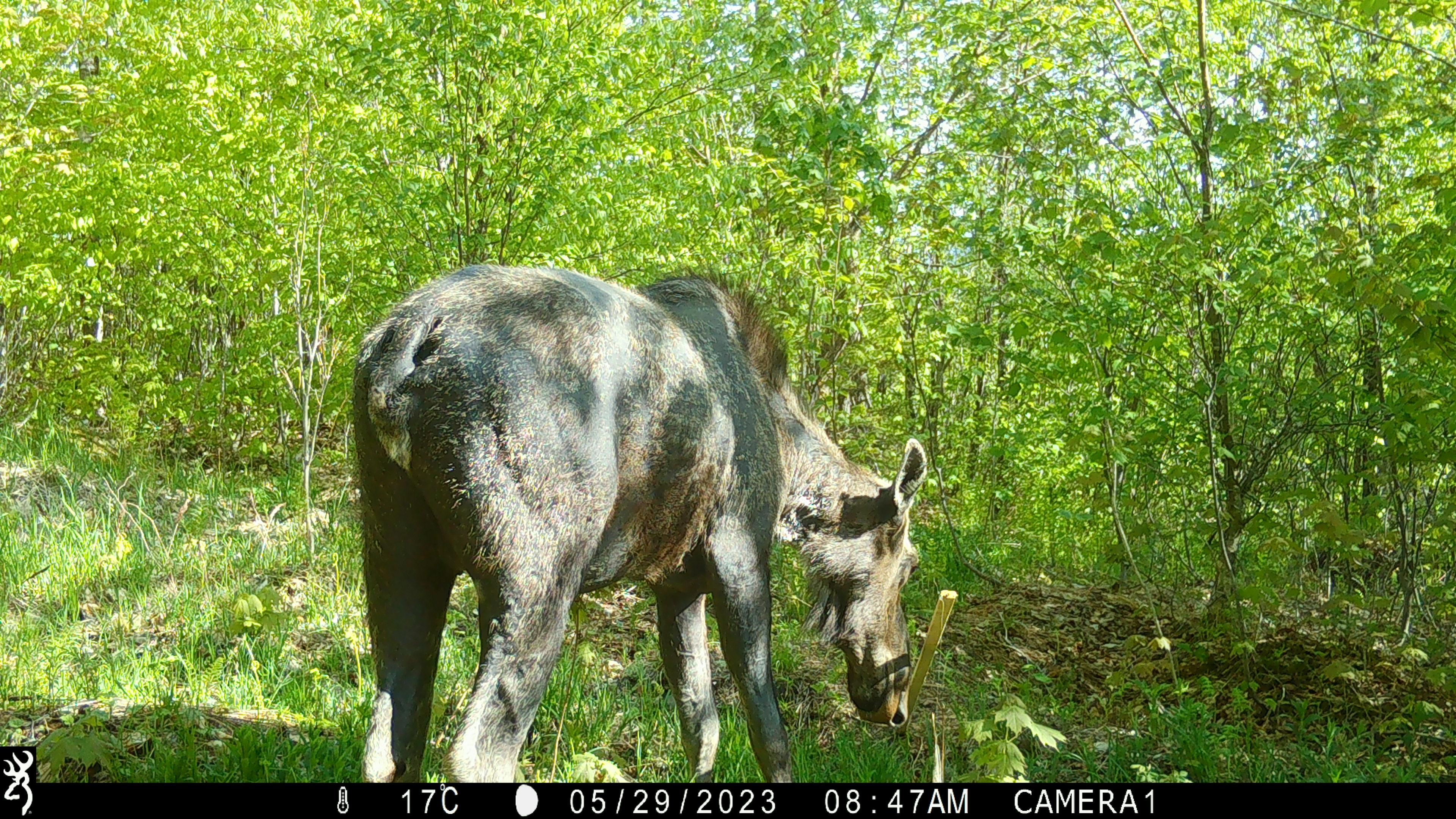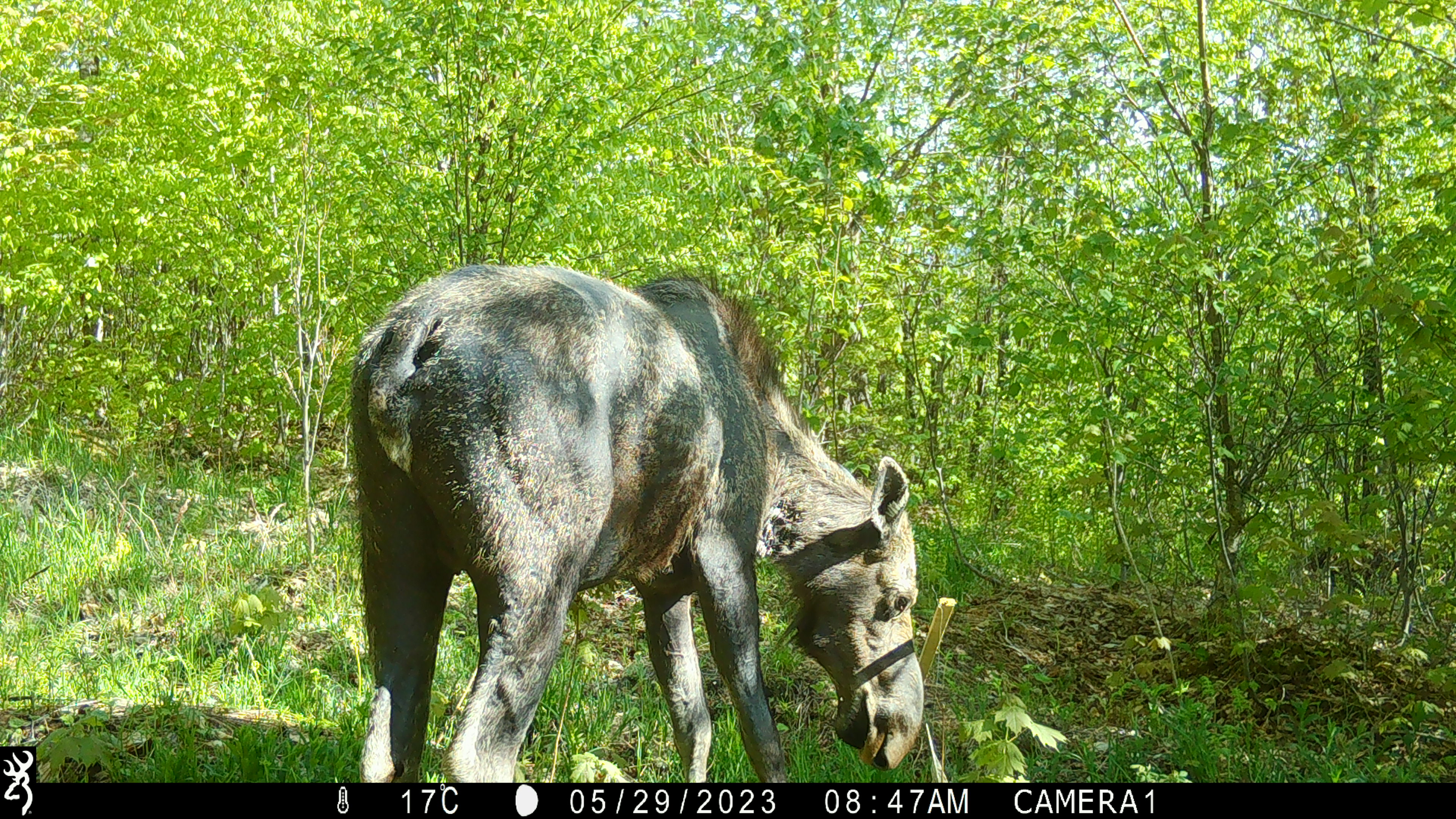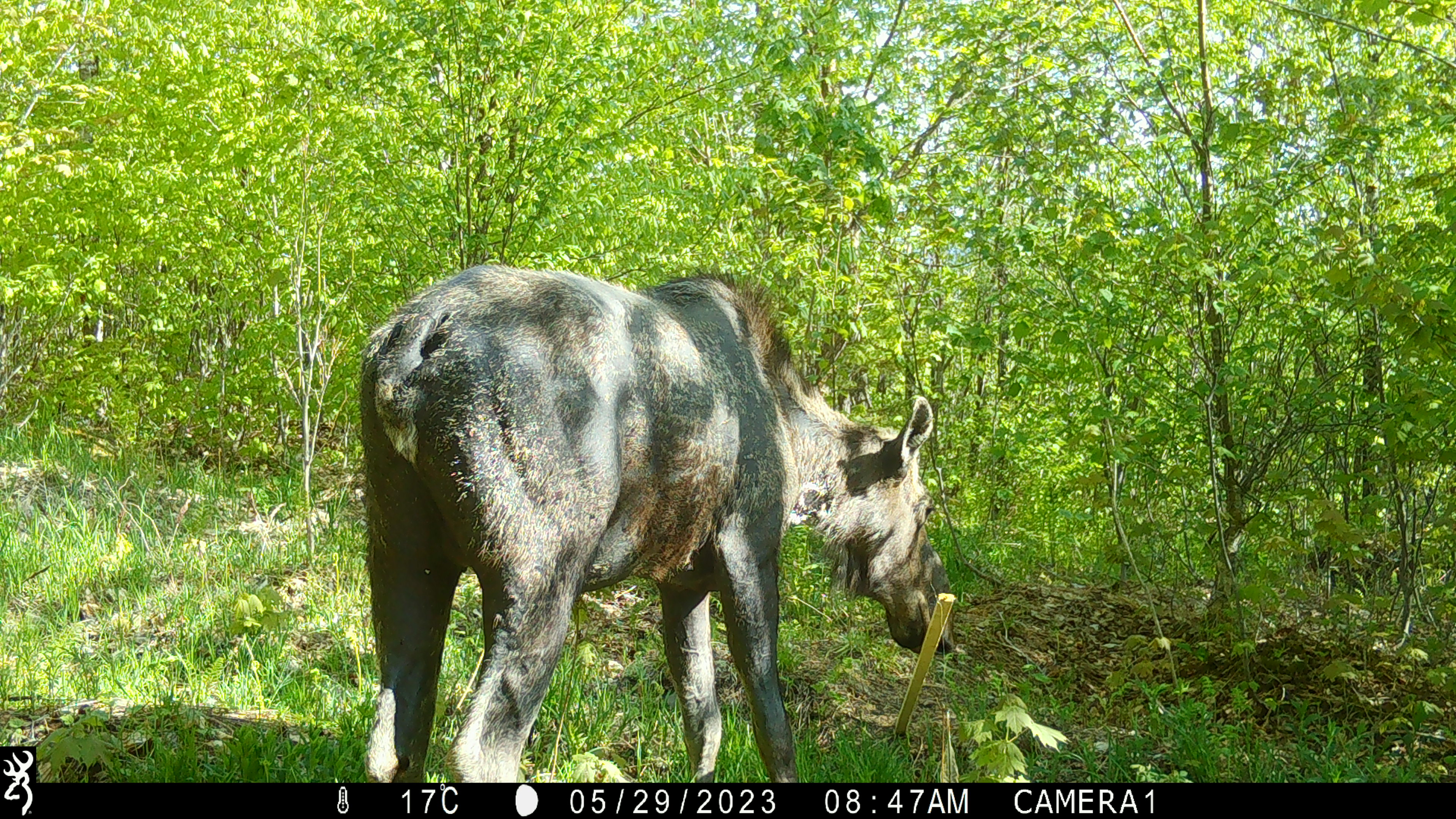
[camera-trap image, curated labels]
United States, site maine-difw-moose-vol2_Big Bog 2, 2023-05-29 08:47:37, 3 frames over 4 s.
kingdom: Animalia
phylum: Chordata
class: Mammalia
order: Artiodactyla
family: Cervidae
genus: Alces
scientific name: Alces alces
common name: moose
Moose (Alces alces).